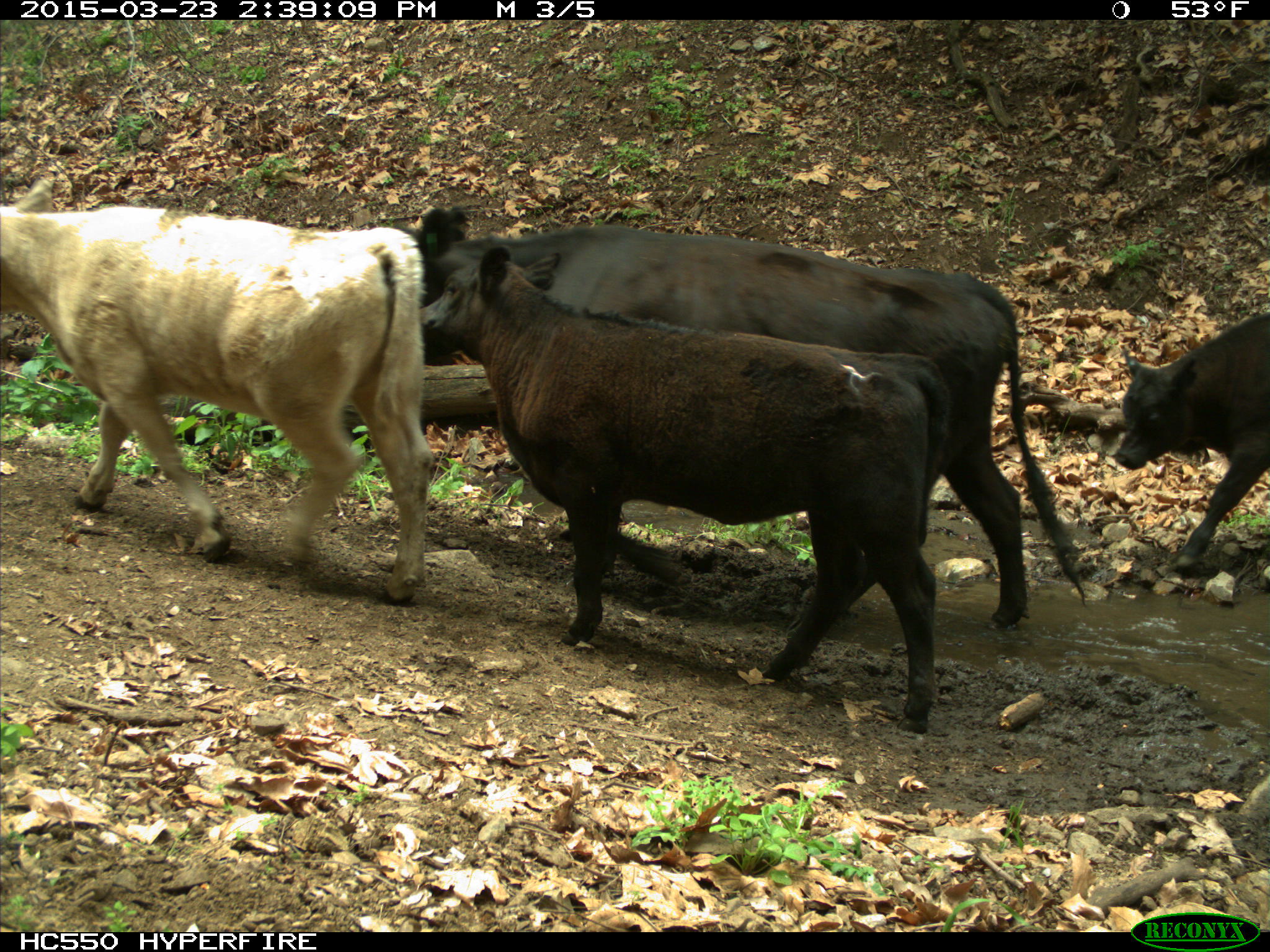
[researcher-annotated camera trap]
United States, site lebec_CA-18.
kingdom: Animalia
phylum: Chordata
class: Mammalia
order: Artiodactyla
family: Bovidae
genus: Bos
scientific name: Bos taurus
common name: domestic cow